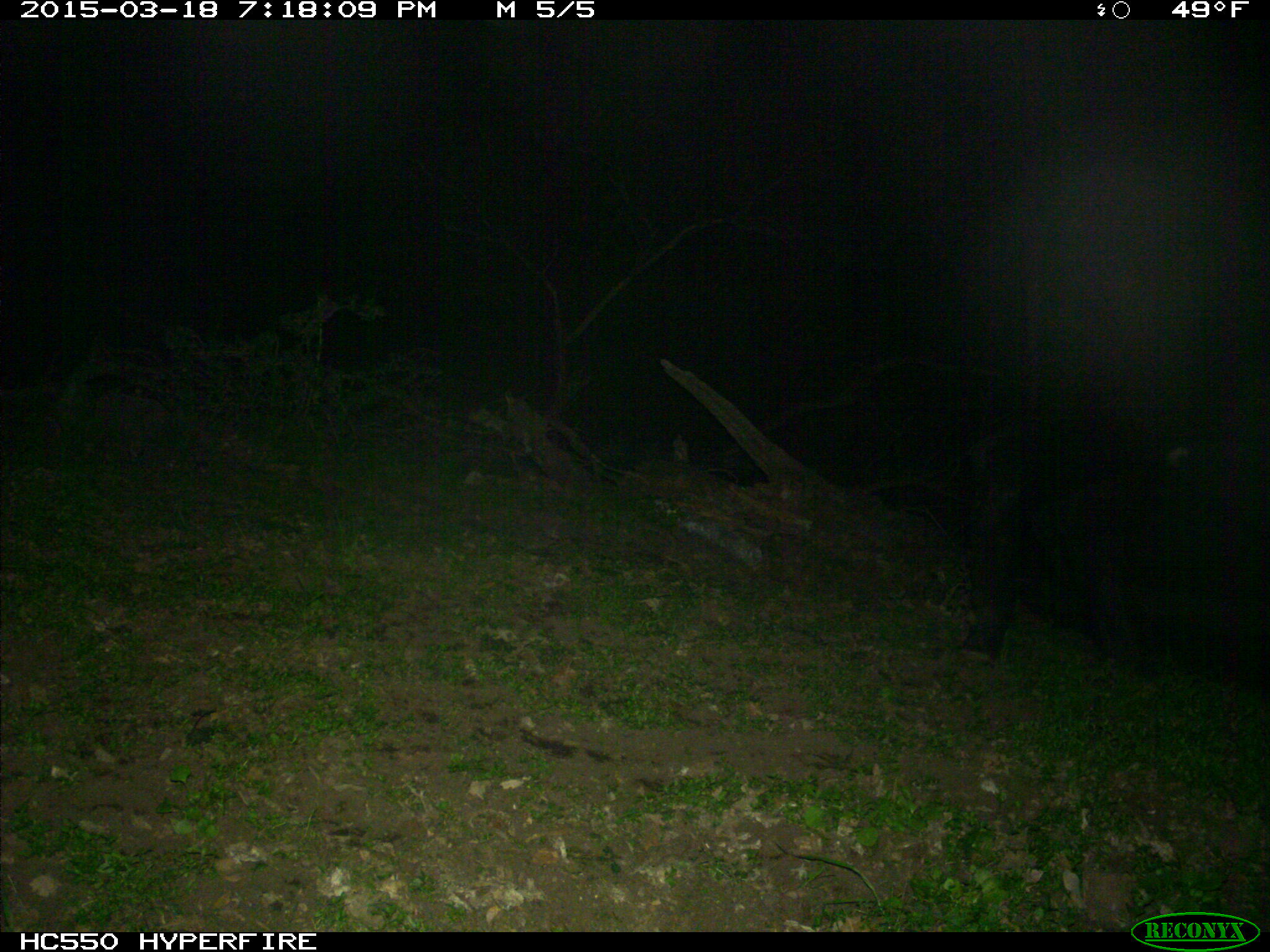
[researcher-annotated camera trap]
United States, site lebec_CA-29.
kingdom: Animalia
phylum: Chordata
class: Mammalia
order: Artiodactyla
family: Bovidae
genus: Bos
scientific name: Bos taurus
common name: domestic cow